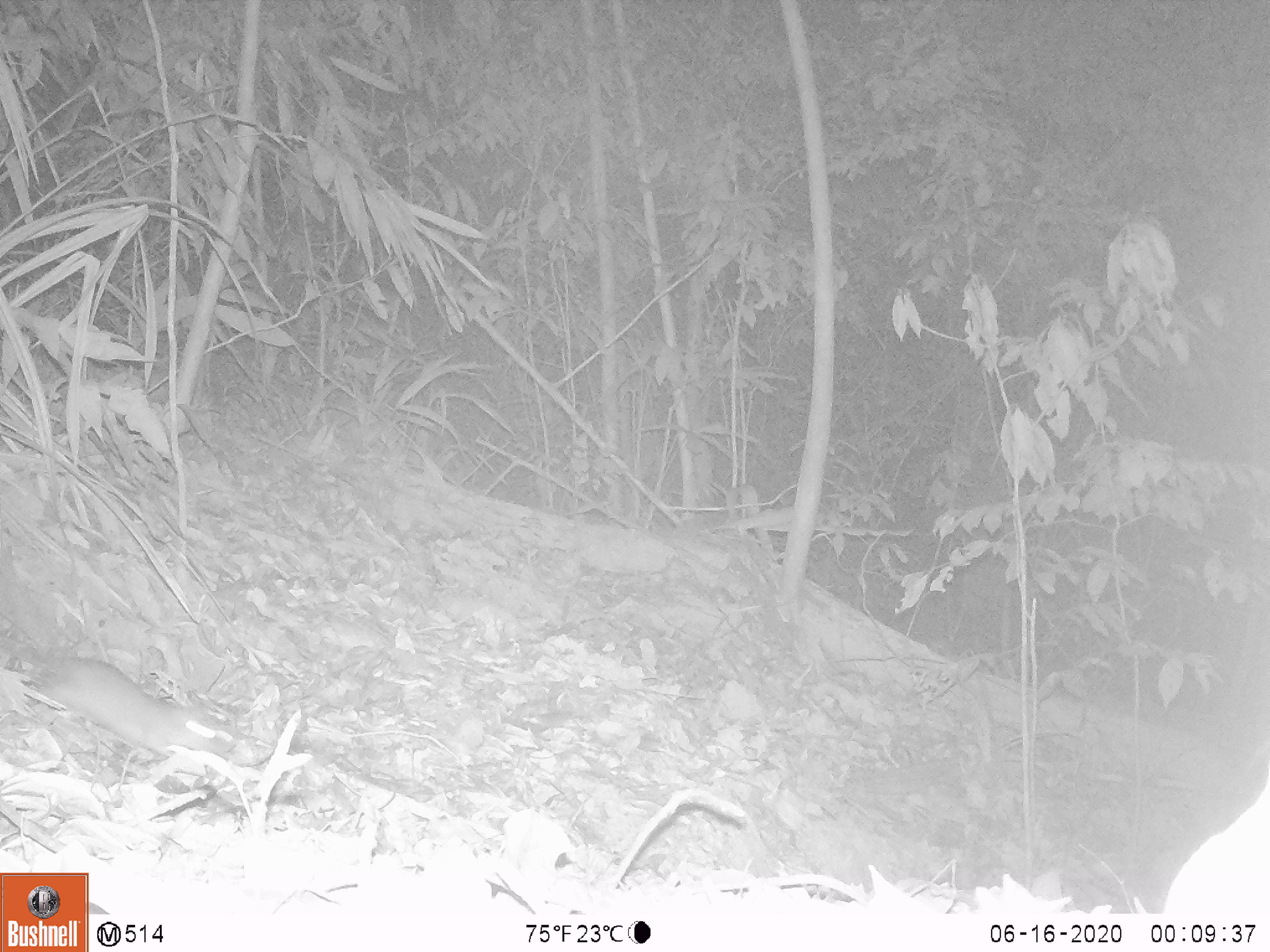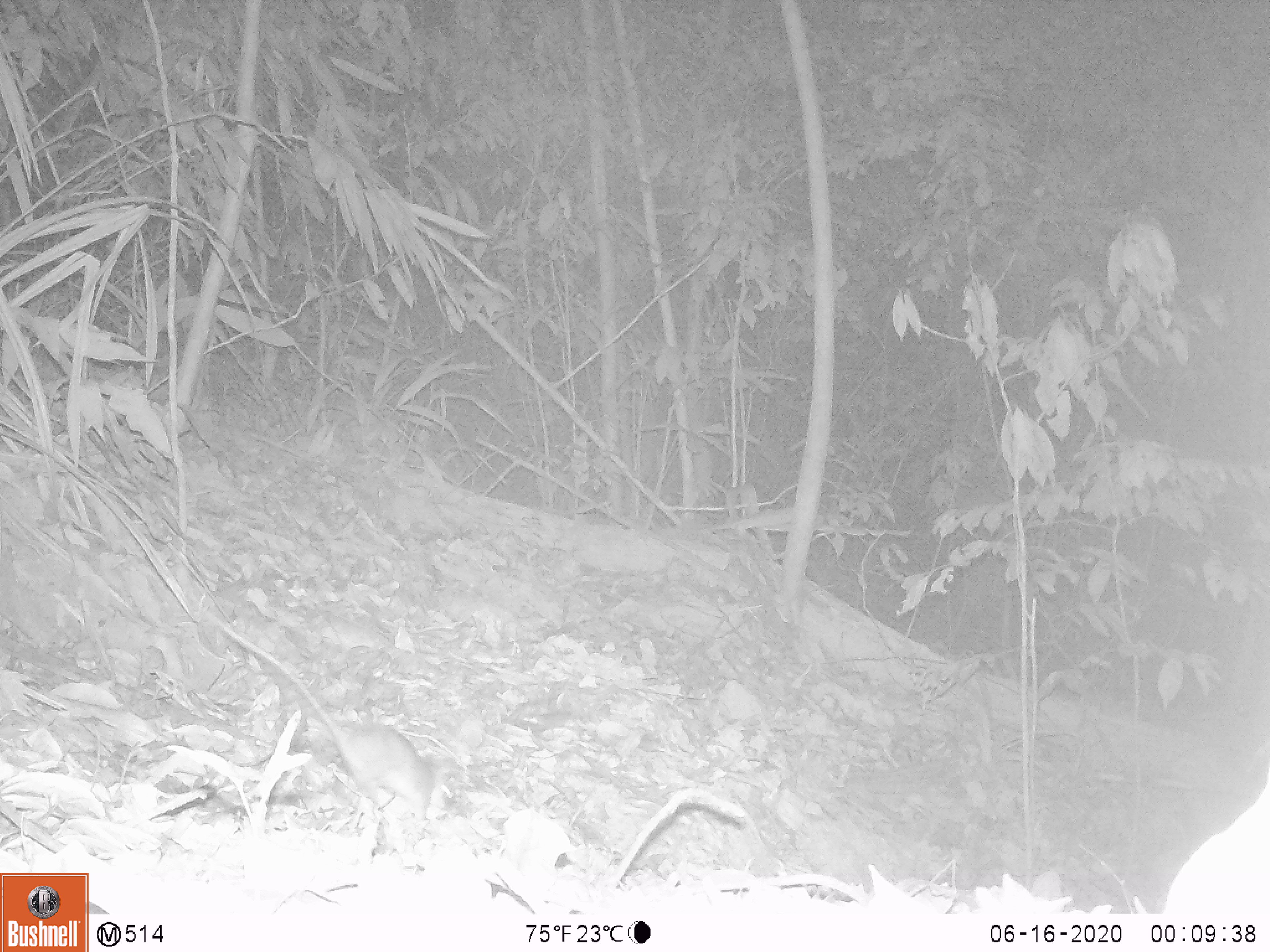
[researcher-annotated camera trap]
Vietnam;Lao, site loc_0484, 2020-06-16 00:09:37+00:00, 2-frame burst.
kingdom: Animalia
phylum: Chordata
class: Mammalia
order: Rodentia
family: Muridae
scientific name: Muridae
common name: old-world mice and rats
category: unidentified murid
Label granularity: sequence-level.